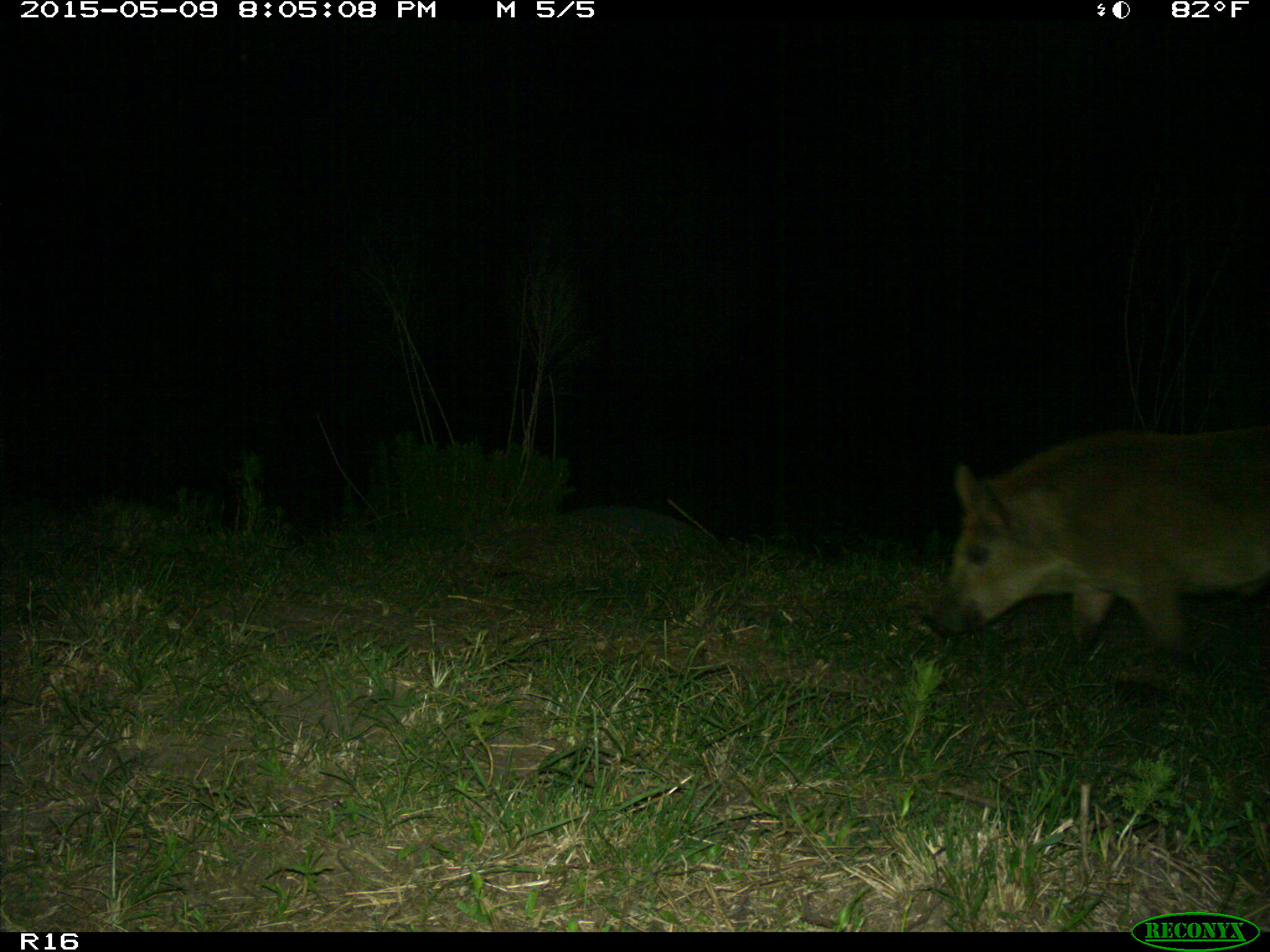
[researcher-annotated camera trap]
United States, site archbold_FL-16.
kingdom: Animalia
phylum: Chordata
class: Mammalia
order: Artiodactyla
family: Suidae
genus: Sus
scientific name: Sus scrofa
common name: wild boar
Sus scrofa (wild boar).